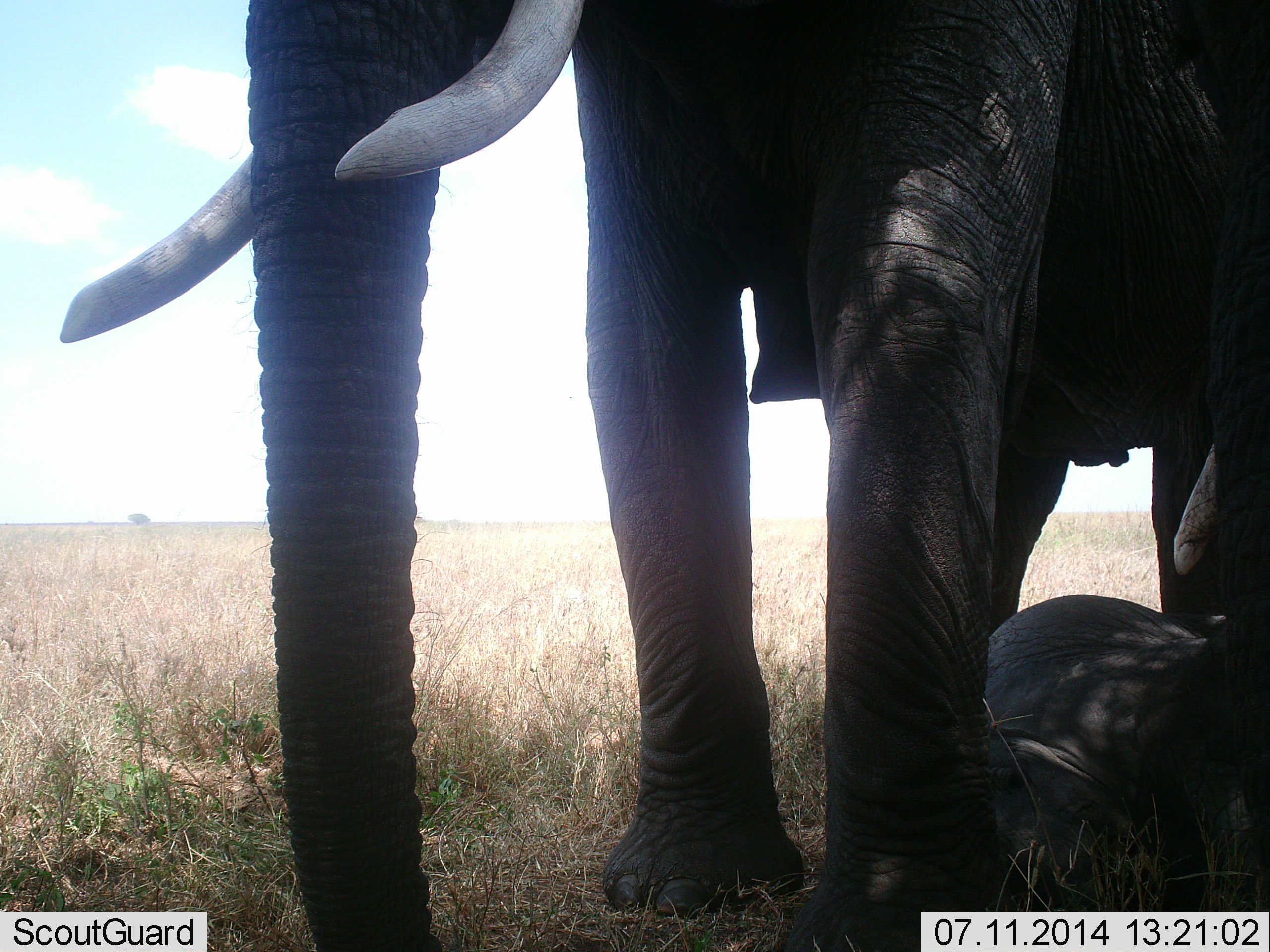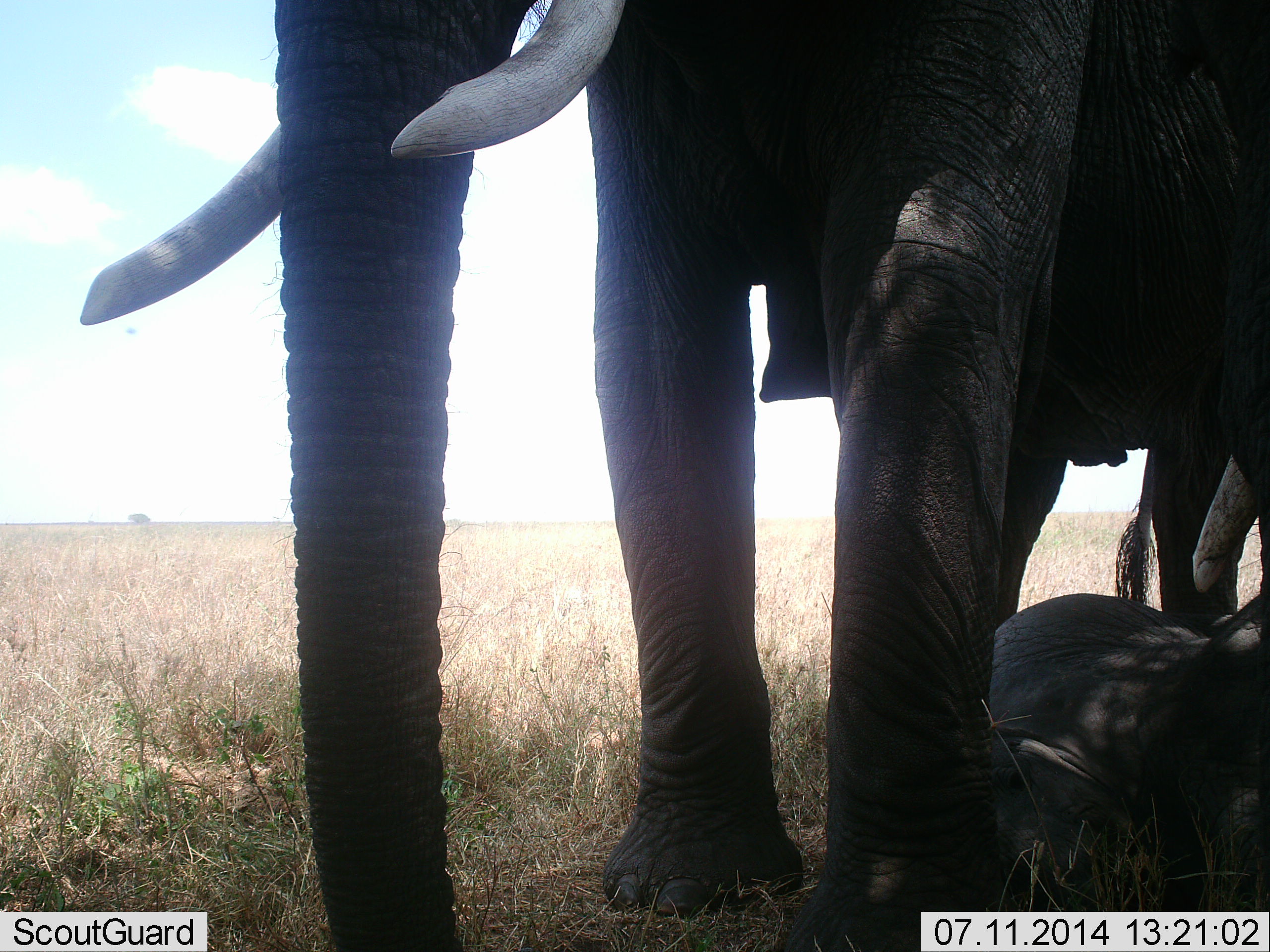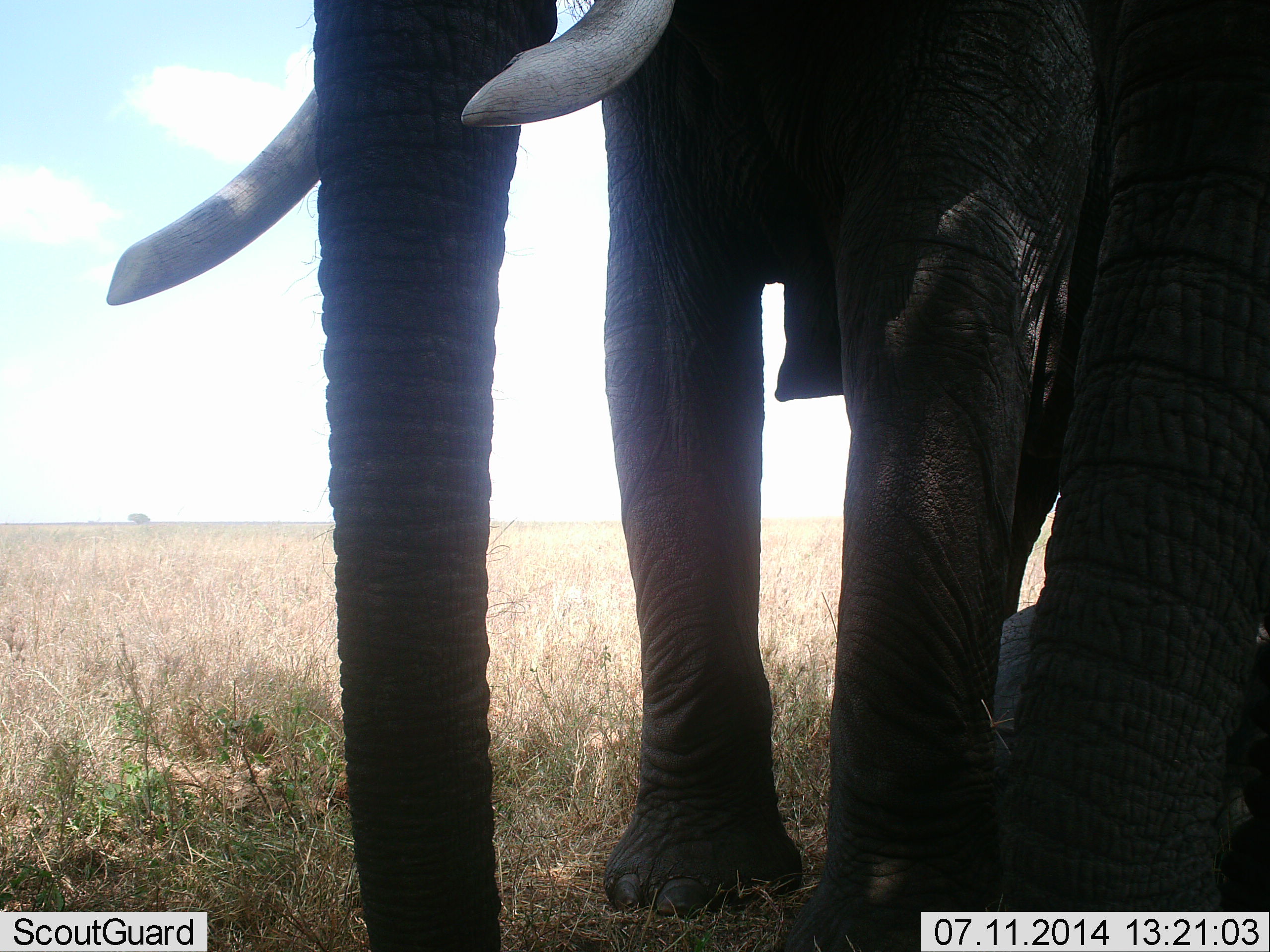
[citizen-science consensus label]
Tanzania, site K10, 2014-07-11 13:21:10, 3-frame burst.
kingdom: Animalia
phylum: Chordata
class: Mammalia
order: Proboscidea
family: Elephantidae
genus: Loxodonta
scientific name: Loxodonta africana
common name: african bush elephant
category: elephant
Elephant (african bush elephant) (Loxodonta africana), count 3. Behavior (volunteer vote fractions): standing 90%, resting 80%, moving 0%, interacting 30%. Young present (vote fraction): 80%. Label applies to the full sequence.